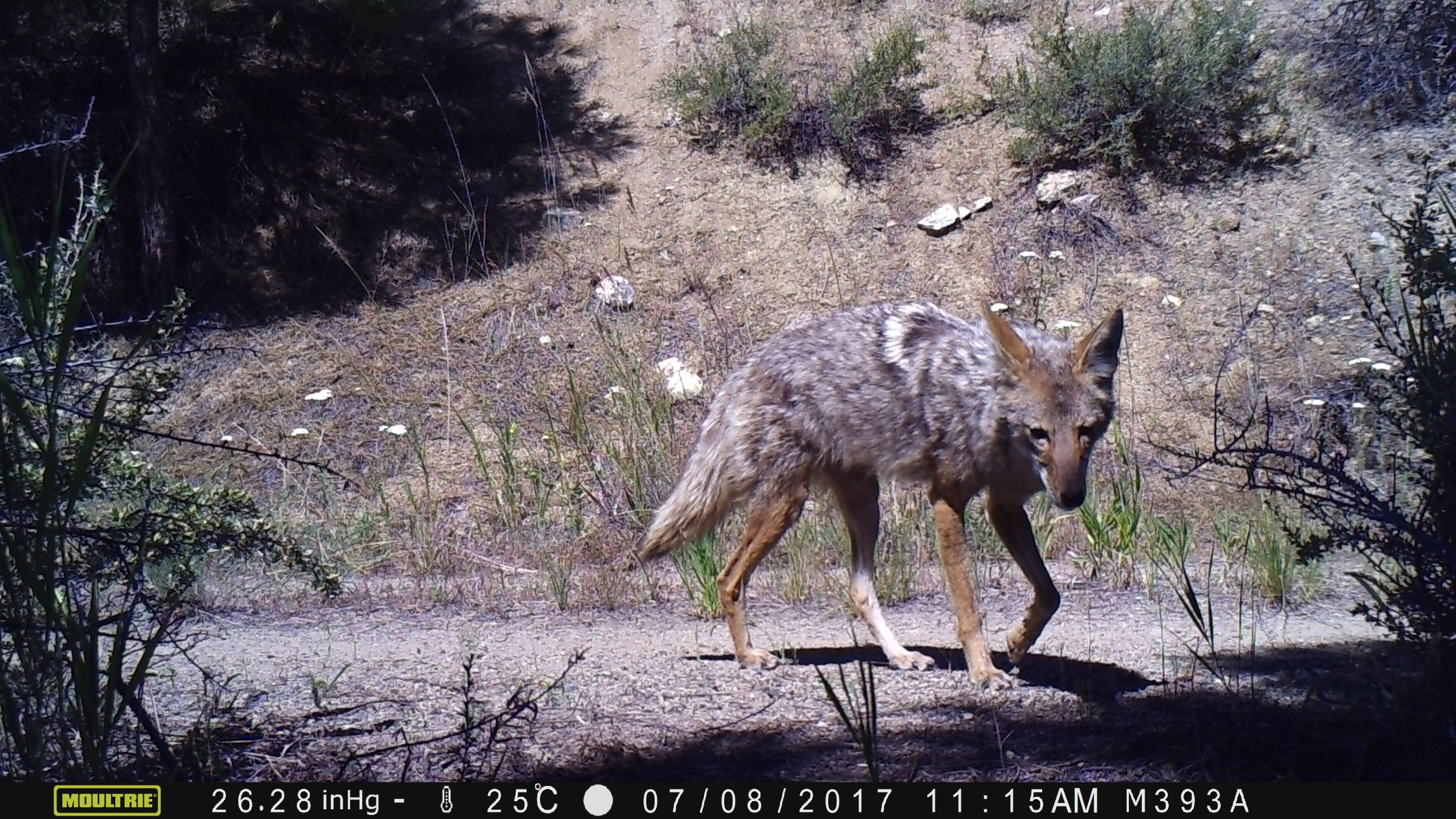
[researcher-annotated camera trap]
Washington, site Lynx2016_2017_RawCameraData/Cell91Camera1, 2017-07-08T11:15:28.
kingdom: Animalia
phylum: Chordata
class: Mammalia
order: Carnivora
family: Canidae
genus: Canis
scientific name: Canis latrans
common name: coyote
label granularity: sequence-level